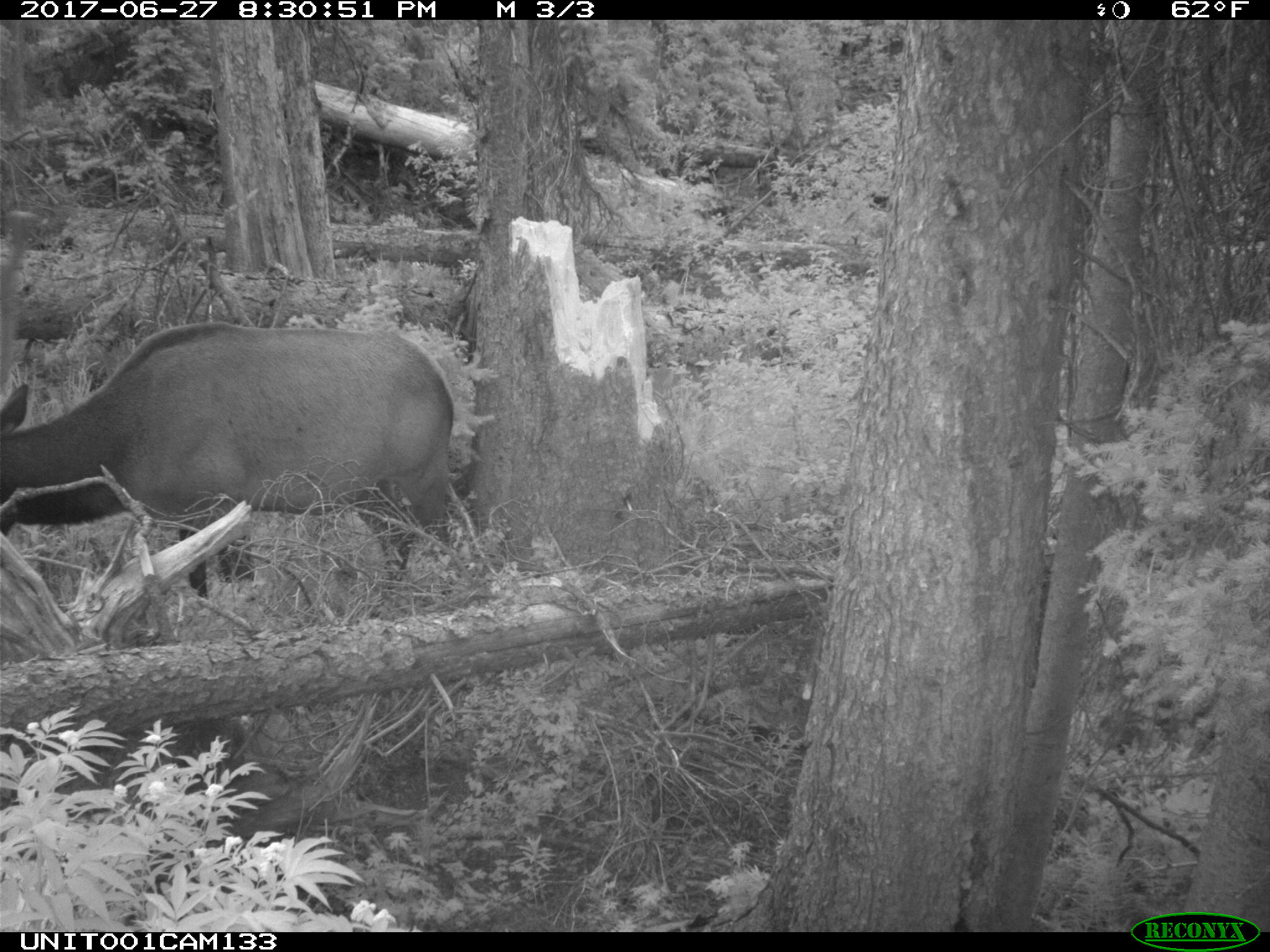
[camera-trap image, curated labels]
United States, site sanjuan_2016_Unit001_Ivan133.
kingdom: Animalia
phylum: Chordata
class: Mammalia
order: Artiodactyla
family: Cervidae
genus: Cervus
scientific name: Cervus elaphus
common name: red deer